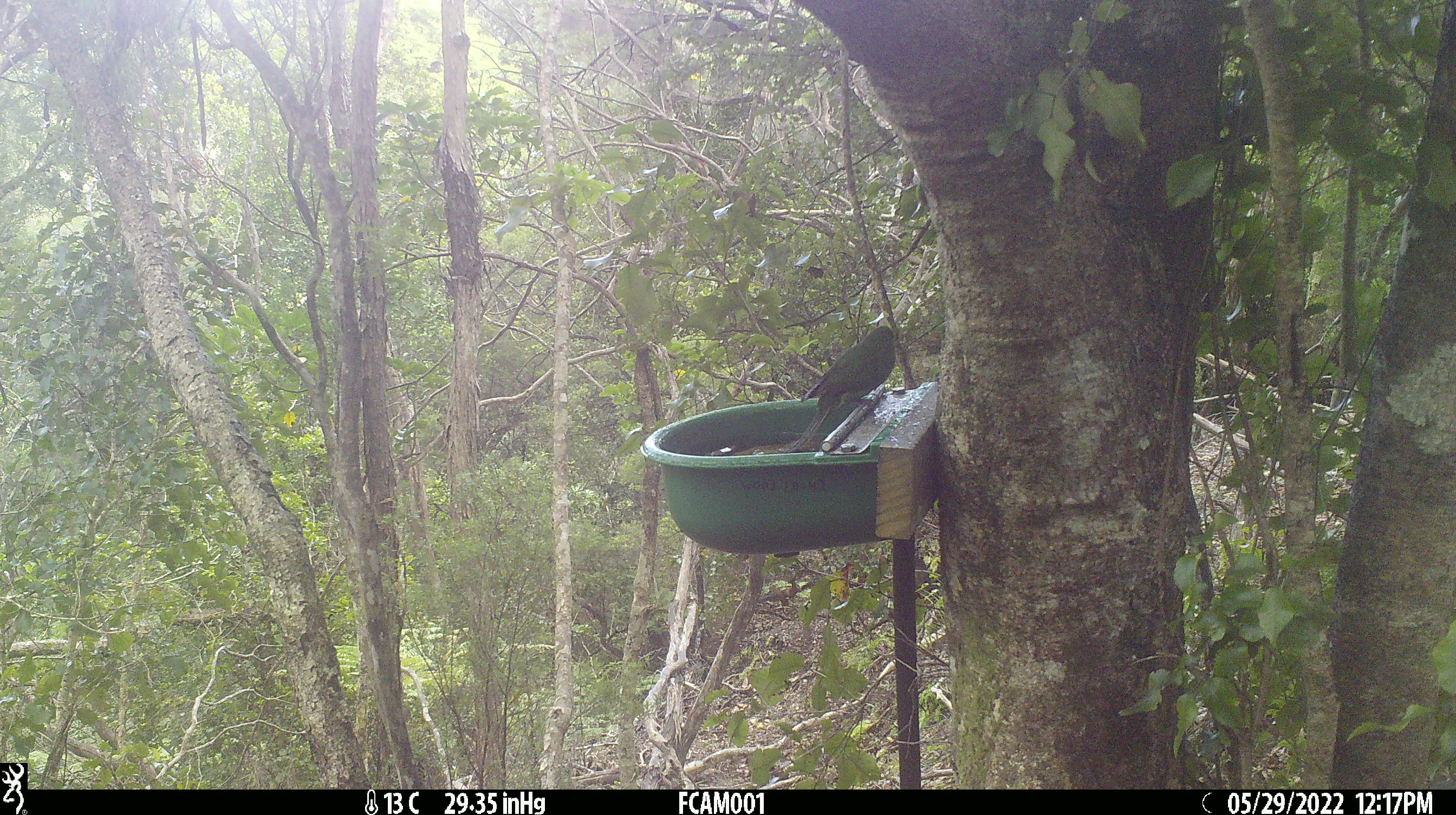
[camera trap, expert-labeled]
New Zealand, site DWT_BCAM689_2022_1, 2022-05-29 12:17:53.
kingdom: Animalia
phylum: Chordata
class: Aves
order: Psittaciformes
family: Psittaculidae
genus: Cyanoramphus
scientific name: Cyanoramphus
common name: parakeet